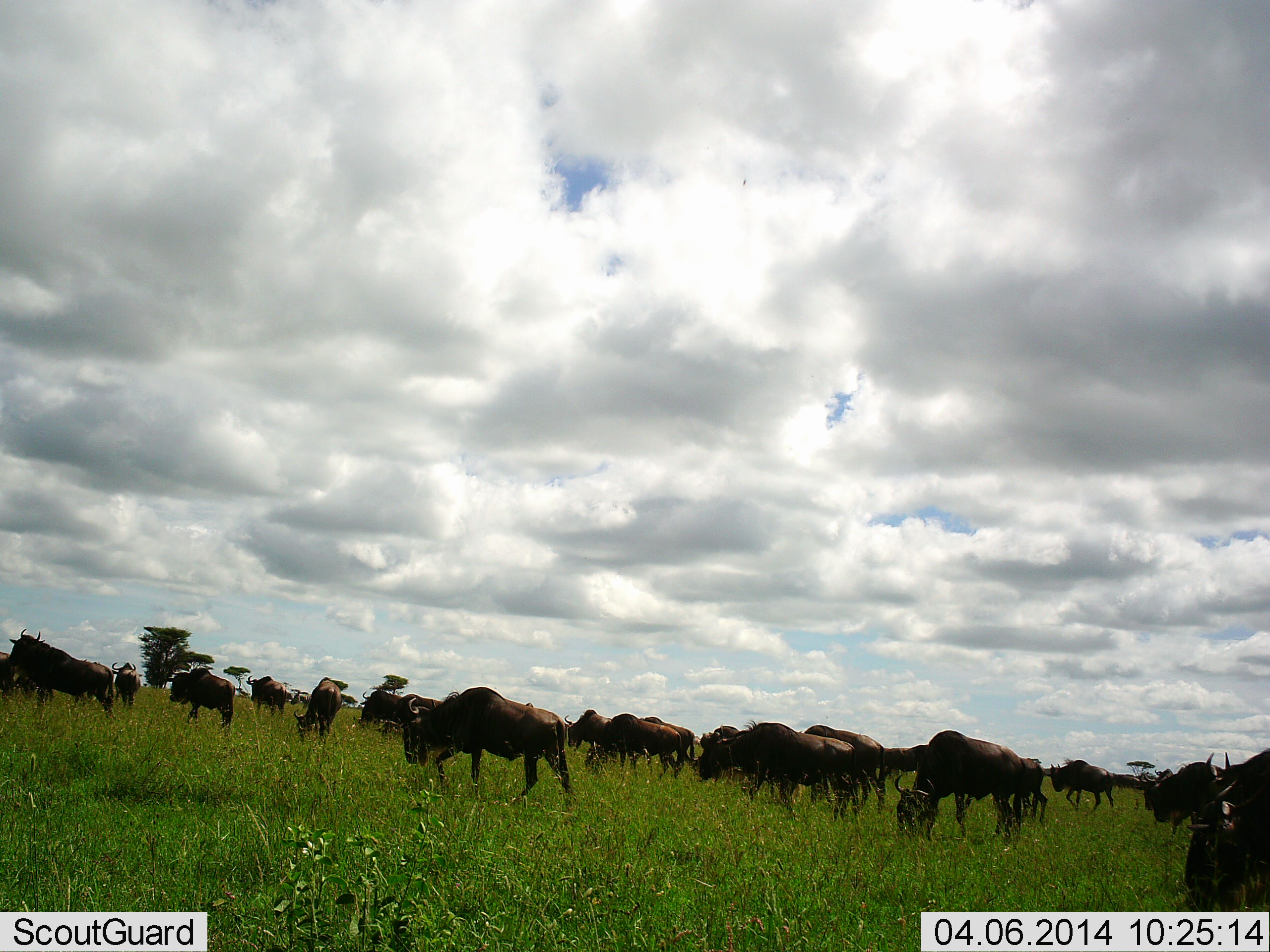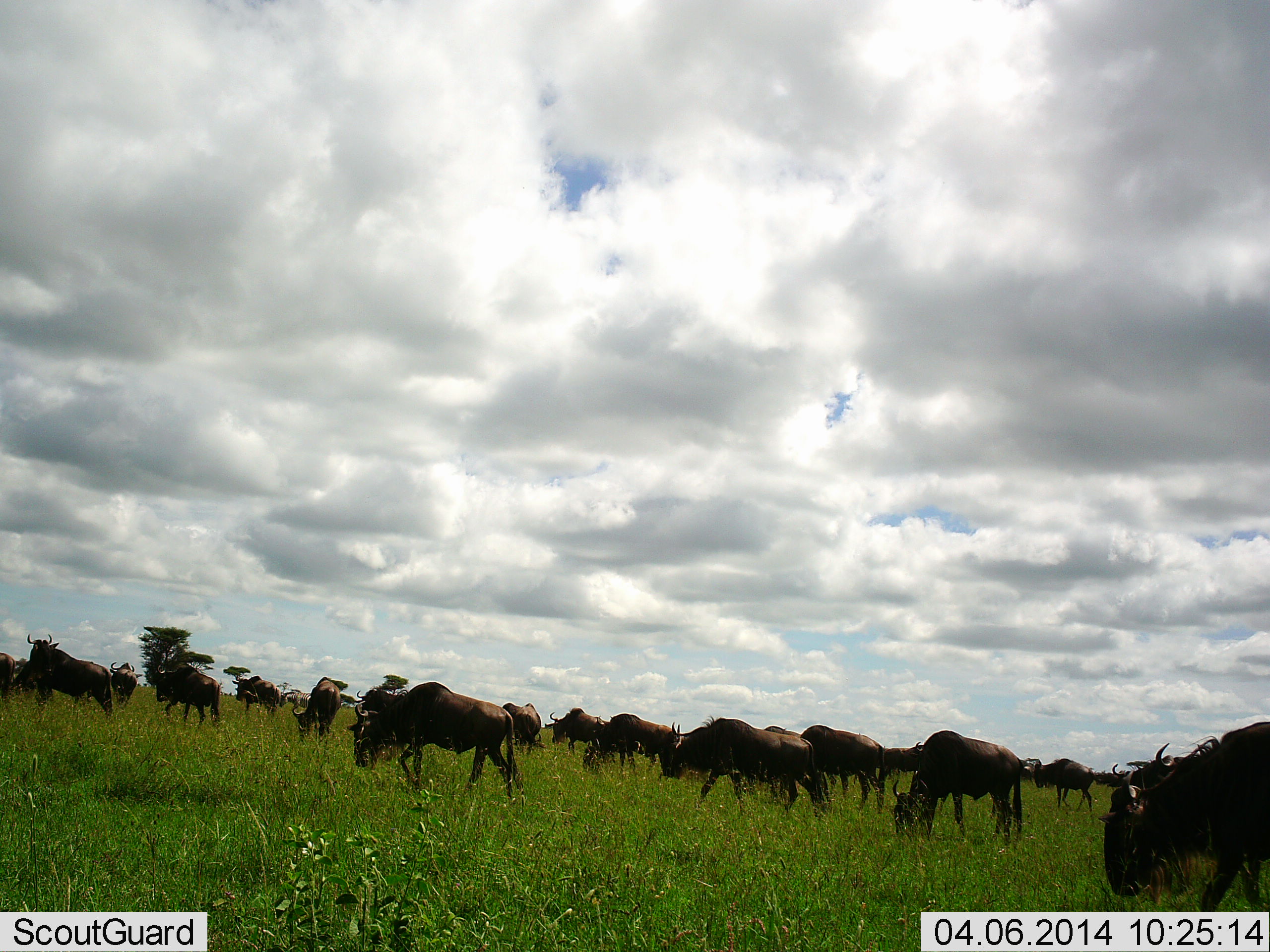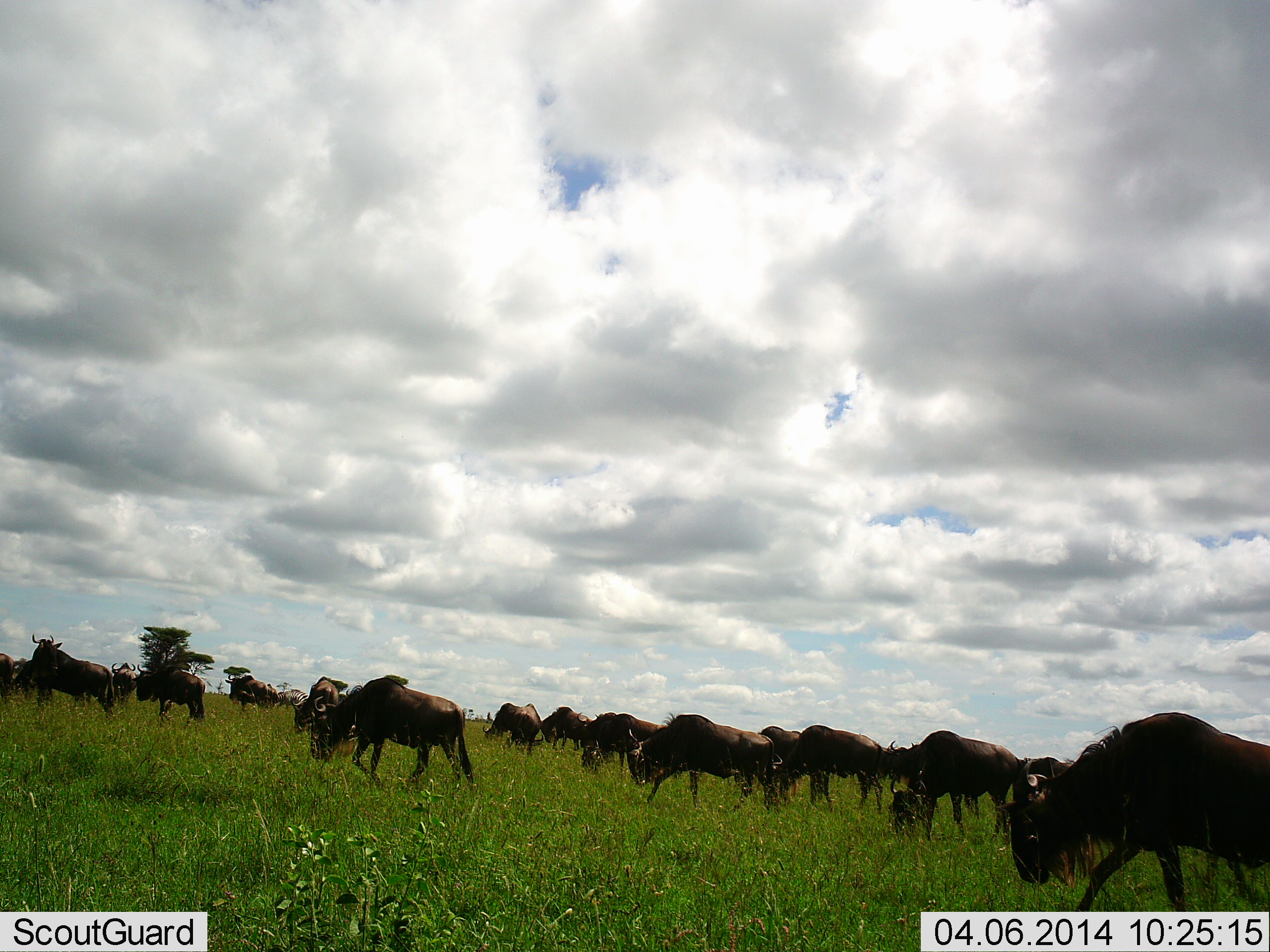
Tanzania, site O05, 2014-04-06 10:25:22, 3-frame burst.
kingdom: Animalia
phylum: Chordata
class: Mammalia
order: Artiodactyla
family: Bovidae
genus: Connochaetes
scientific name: Connochaetes taurinus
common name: blue wildebeest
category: wildebeest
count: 11-50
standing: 20%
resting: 0%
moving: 60%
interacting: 0%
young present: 0%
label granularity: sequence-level